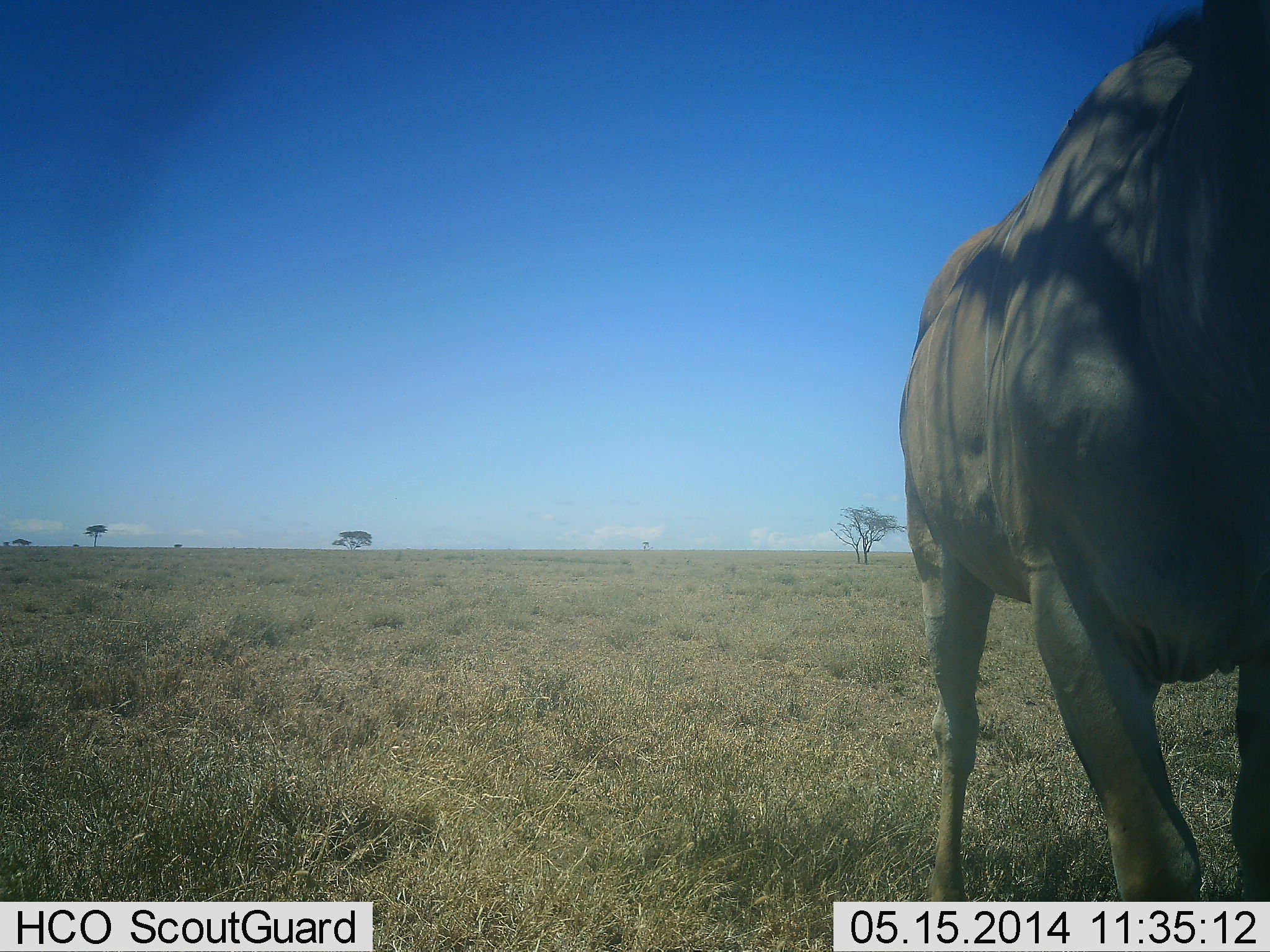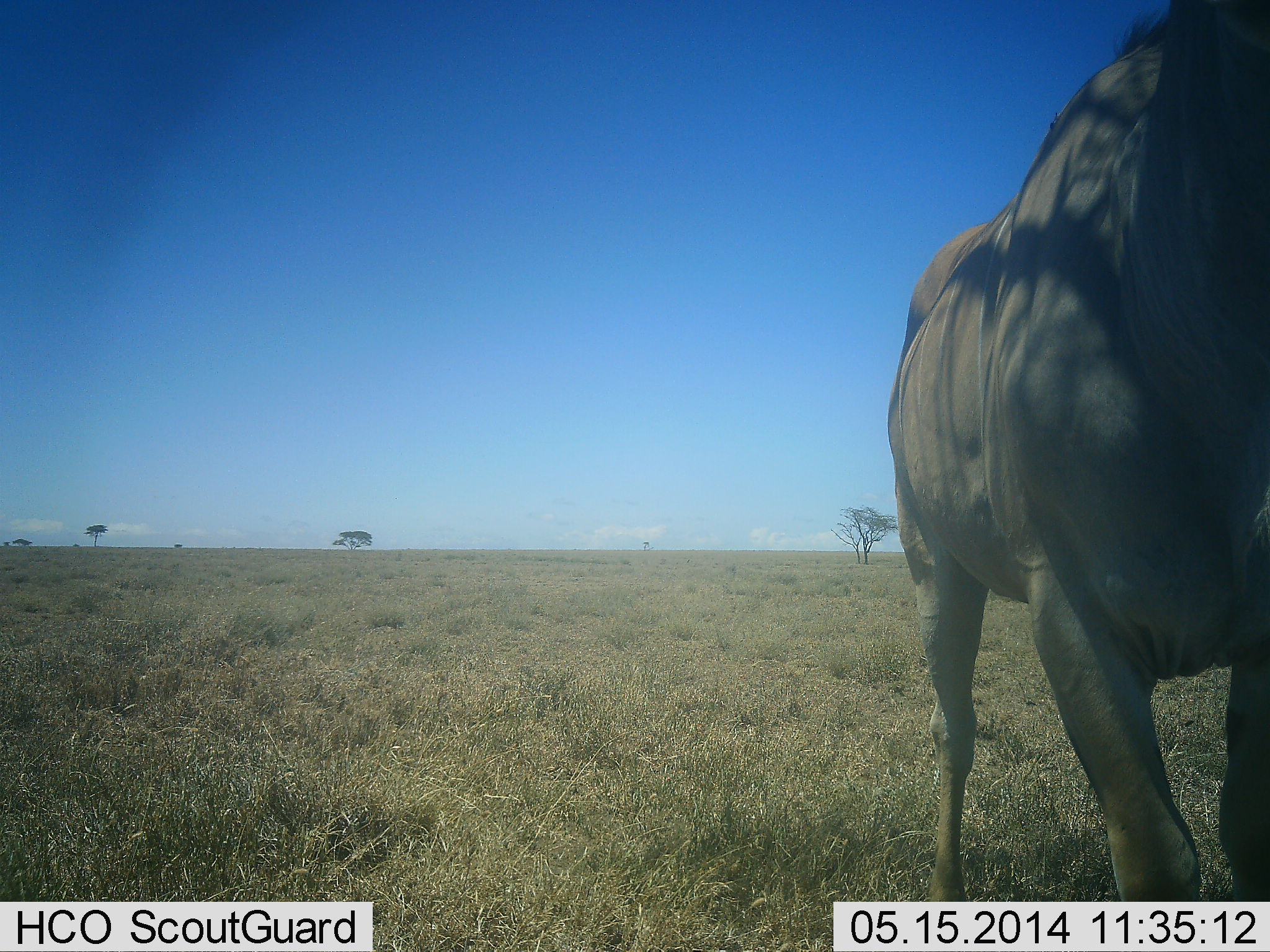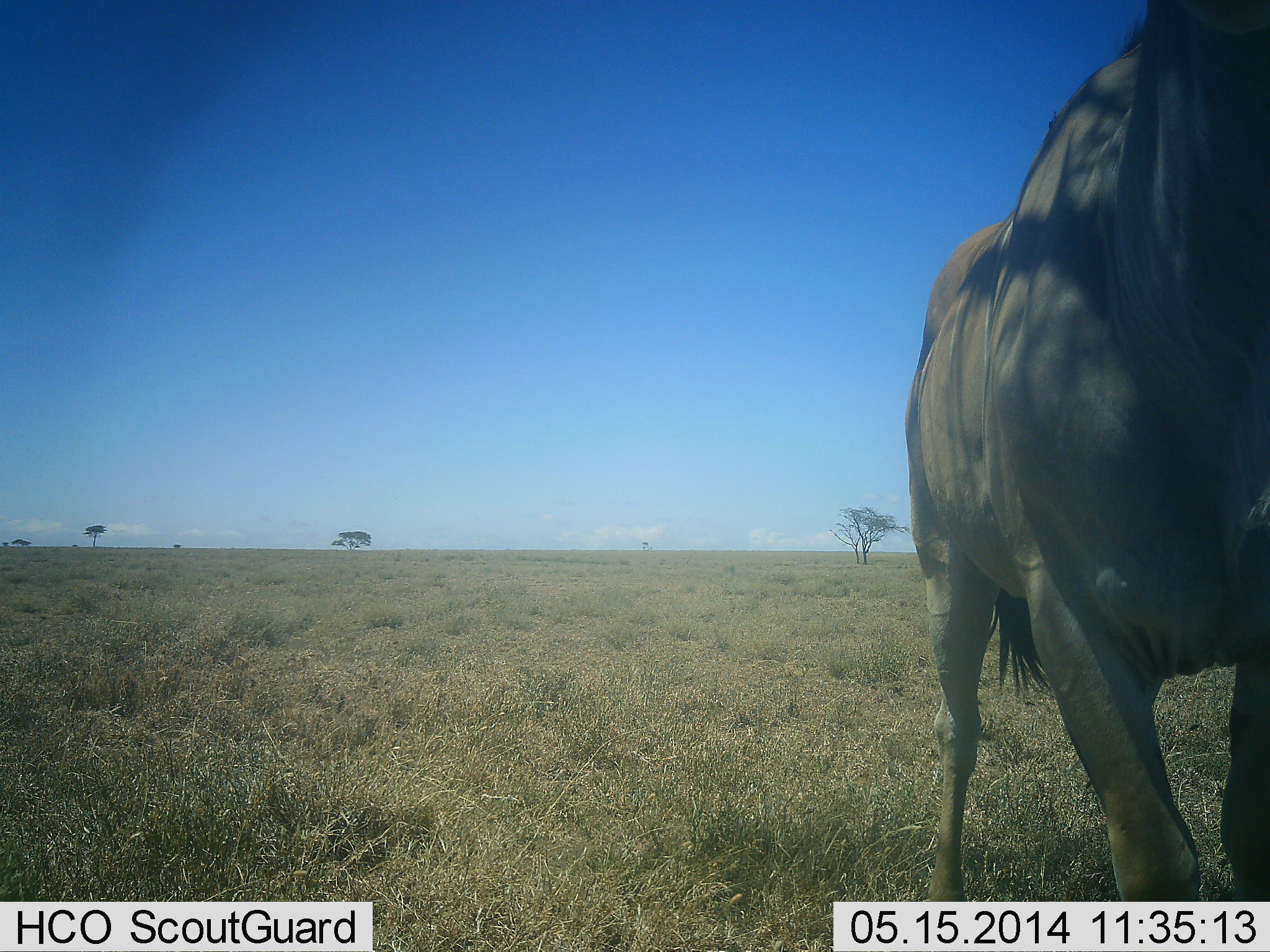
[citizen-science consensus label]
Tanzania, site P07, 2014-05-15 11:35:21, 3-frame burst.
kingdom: Animalia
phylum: Chordata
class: Mammalia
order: Artiodactyla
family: Bovidae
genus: Alcelaphus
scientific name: Alcelaphus buselaphus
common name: hartebeest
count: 1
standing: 88%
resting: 0%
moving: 12%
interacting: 0%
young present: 0%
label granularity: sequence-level